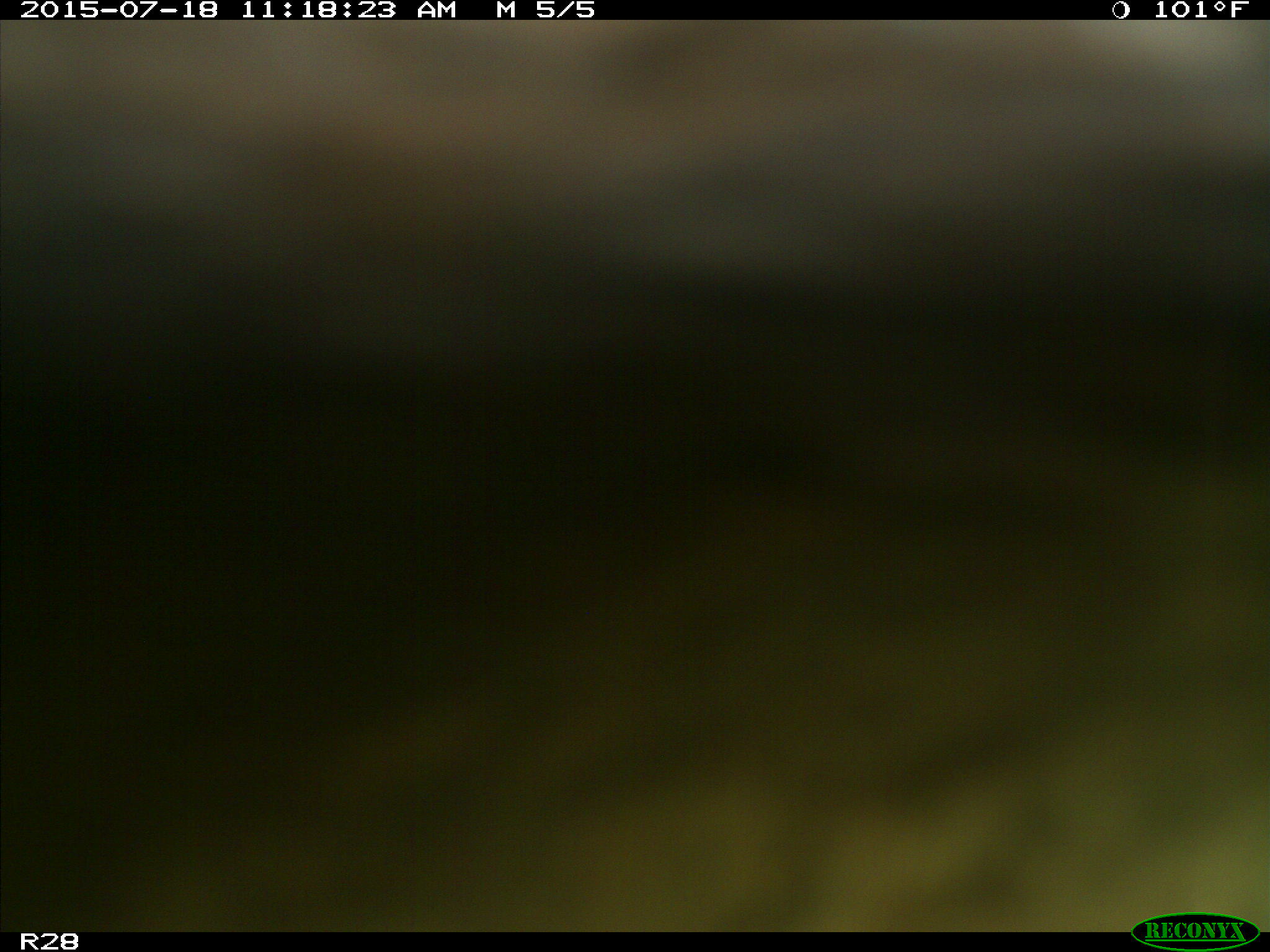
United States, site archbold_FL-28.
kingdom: Animalia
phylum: Chordata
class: Mammalia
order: Artiodactyla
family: Bovidae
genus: Bos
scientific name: Bos taurus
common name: domestic cow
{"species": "Bos taurus (domestic cow)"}